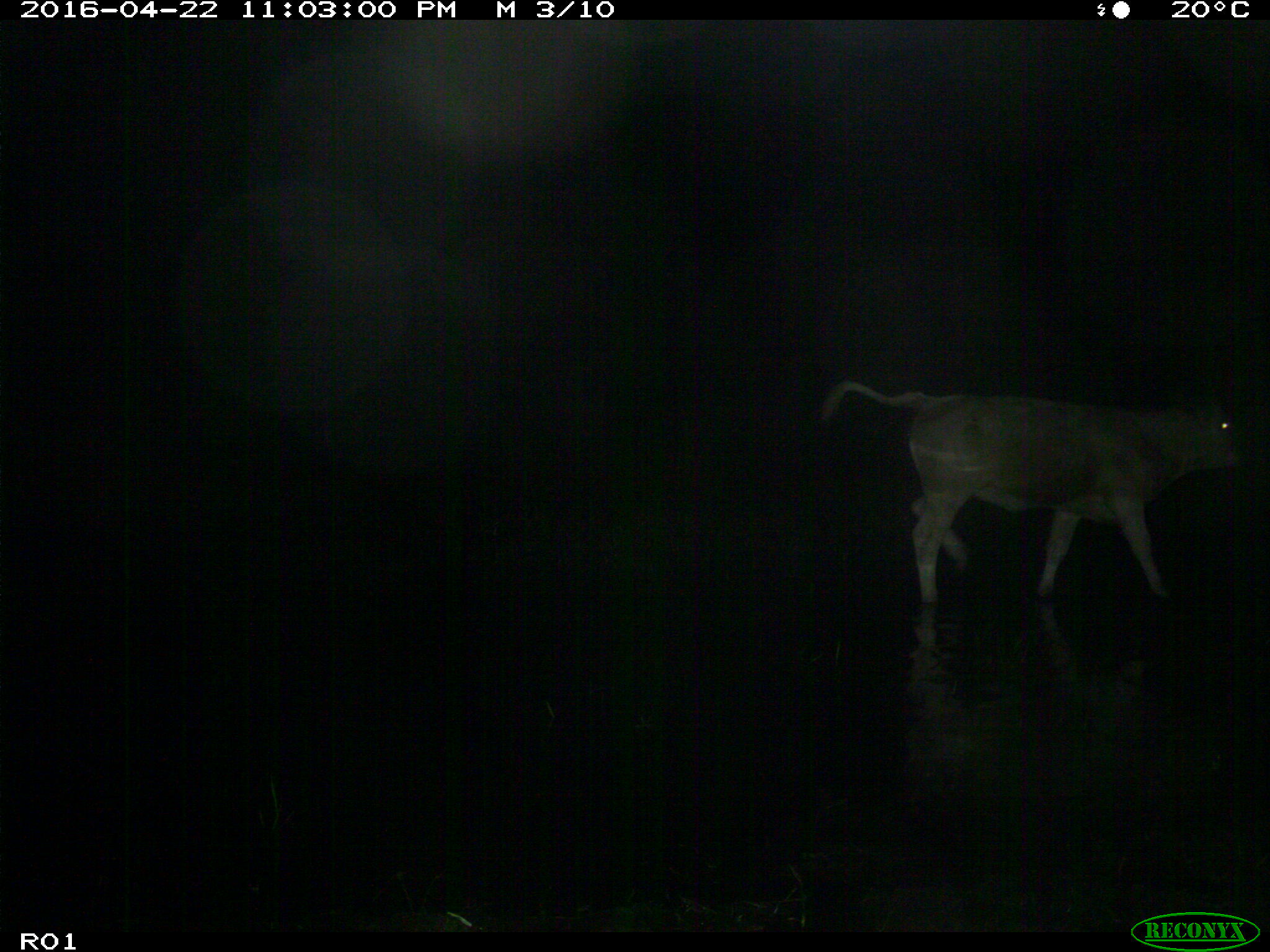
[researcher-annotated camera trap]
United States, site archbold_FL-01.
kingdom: Animalia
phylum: Chordata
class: Mammalia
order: Artiodactyla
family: Bovidae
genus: Bos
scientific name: Bos taurus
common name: domestic cow